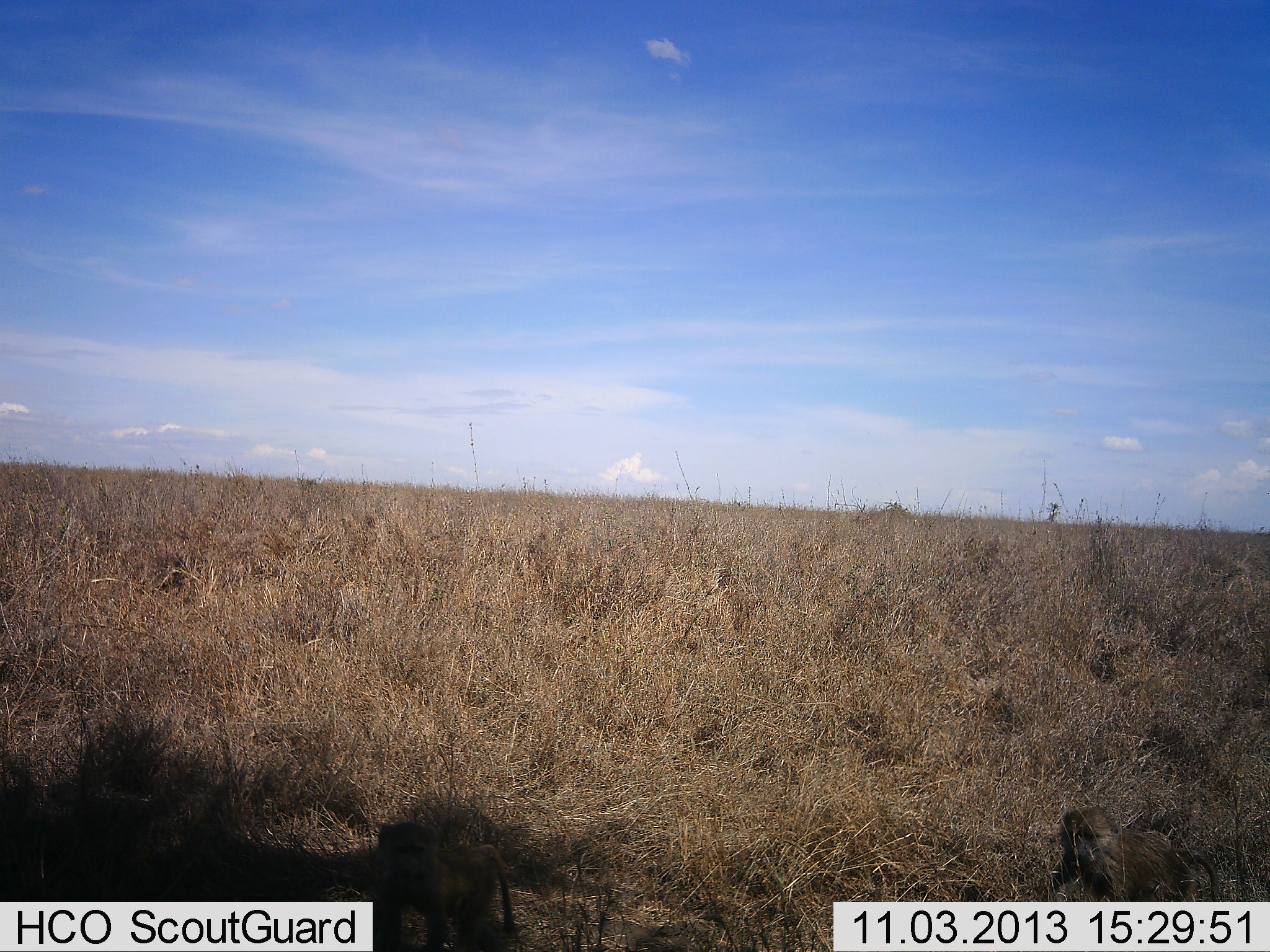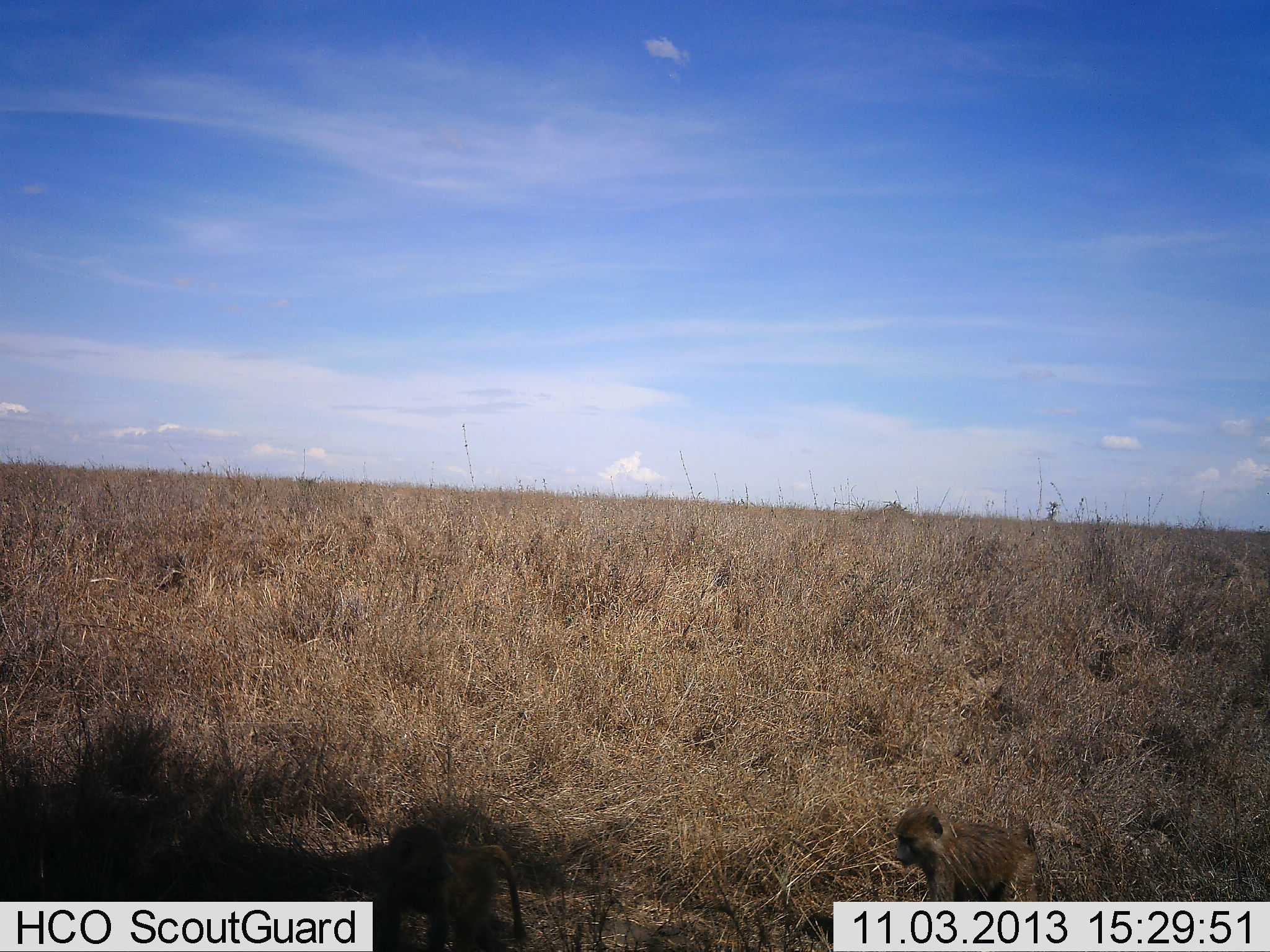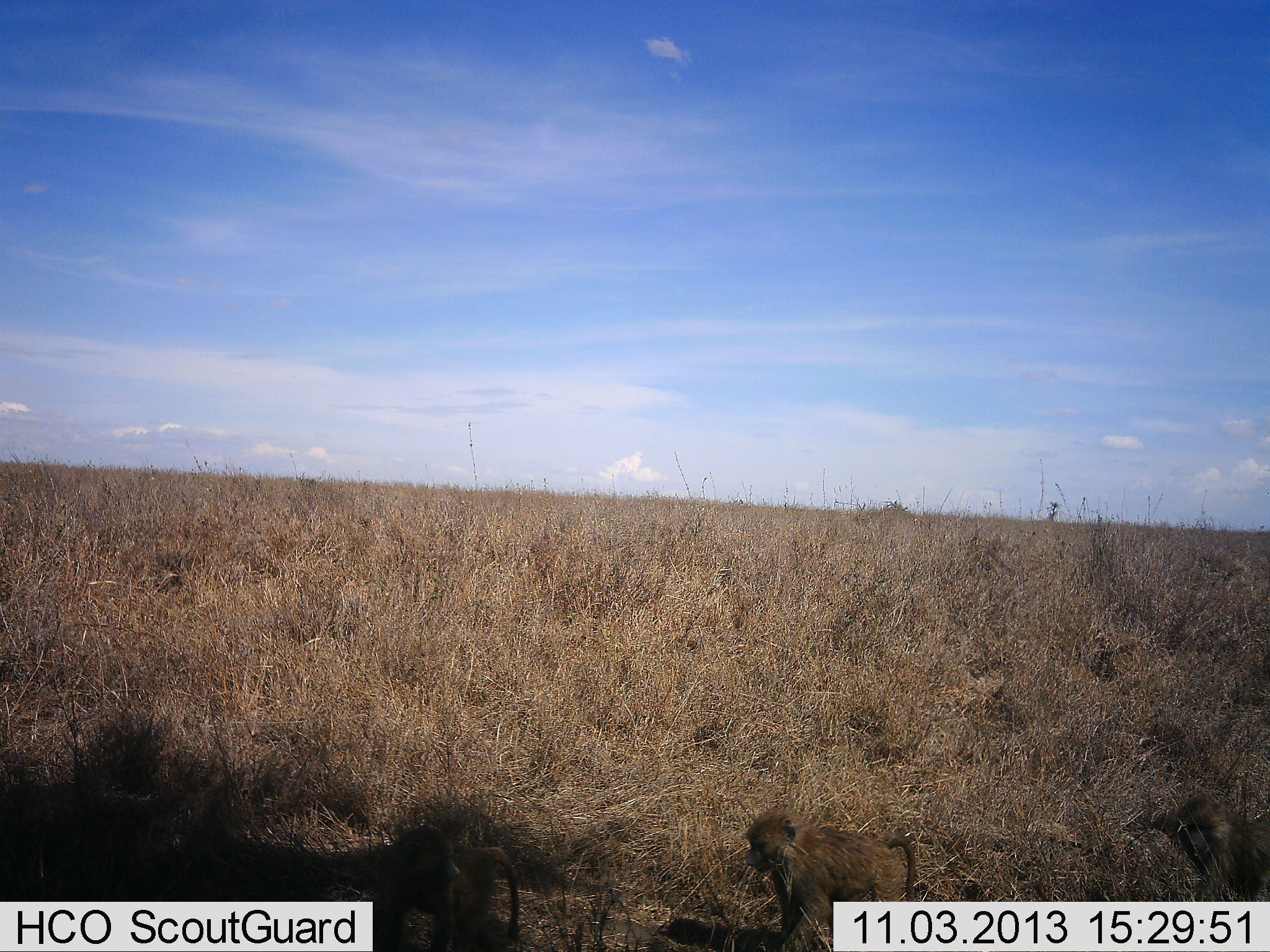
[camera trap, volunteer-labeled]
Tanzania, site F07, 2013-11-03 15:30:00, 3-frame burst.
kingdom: Animalia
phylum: Chordata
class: Mammalia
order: Primates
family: Cercopithecidae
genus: Papio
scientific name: Papio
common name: baboon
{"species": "baboon (Papio)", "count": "2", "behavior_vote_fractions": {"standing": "20%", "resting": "0%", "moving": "100%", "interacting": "0%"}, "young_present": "60%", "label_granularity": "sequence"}